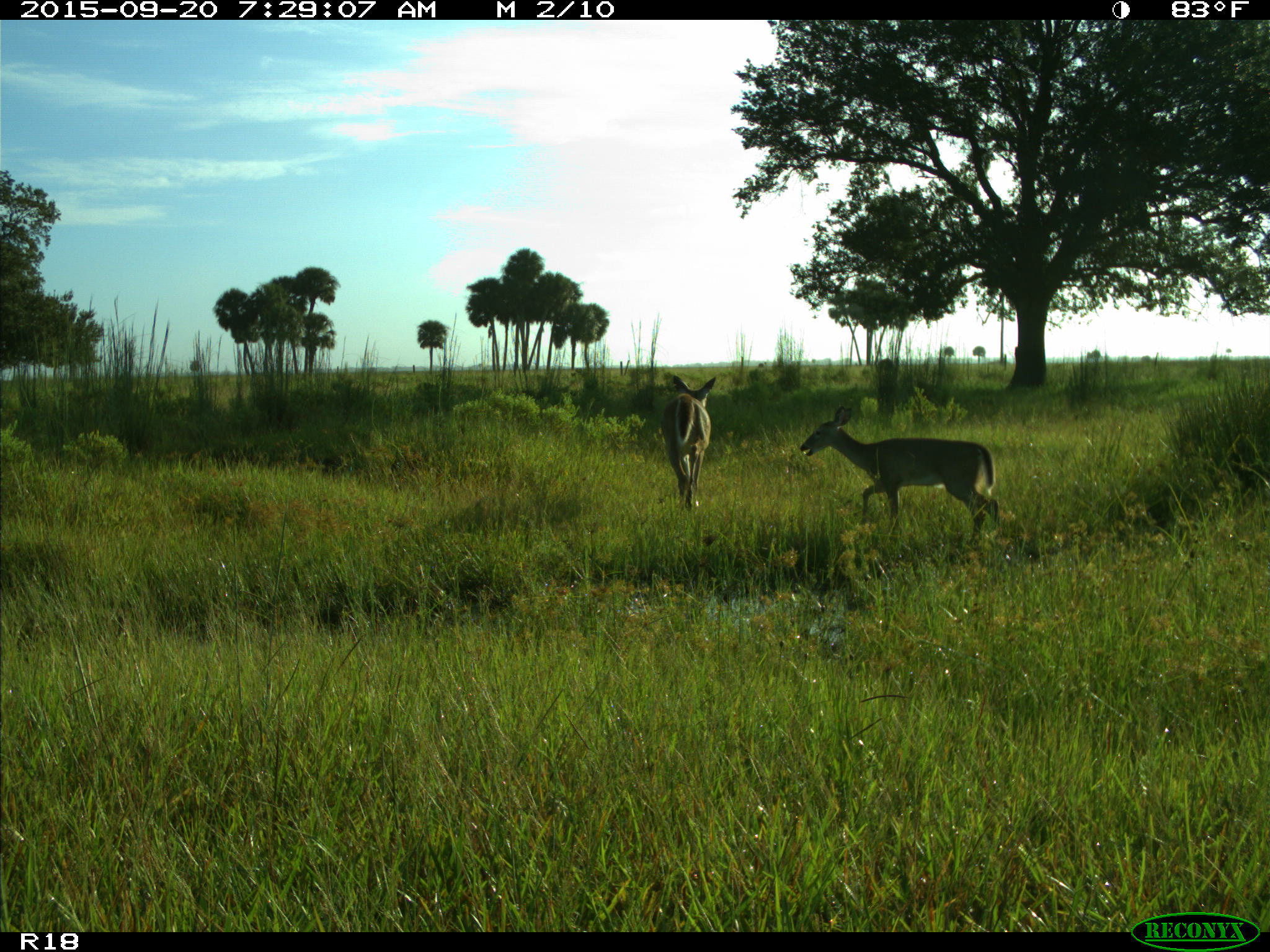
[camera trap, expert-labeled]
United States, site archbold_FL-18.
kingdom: Animalia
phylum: Chordata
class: Mammalia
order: Artiodactyla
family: Cervidae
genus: Odocoileus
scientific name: Odocoileus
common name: deer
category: unidentified deer